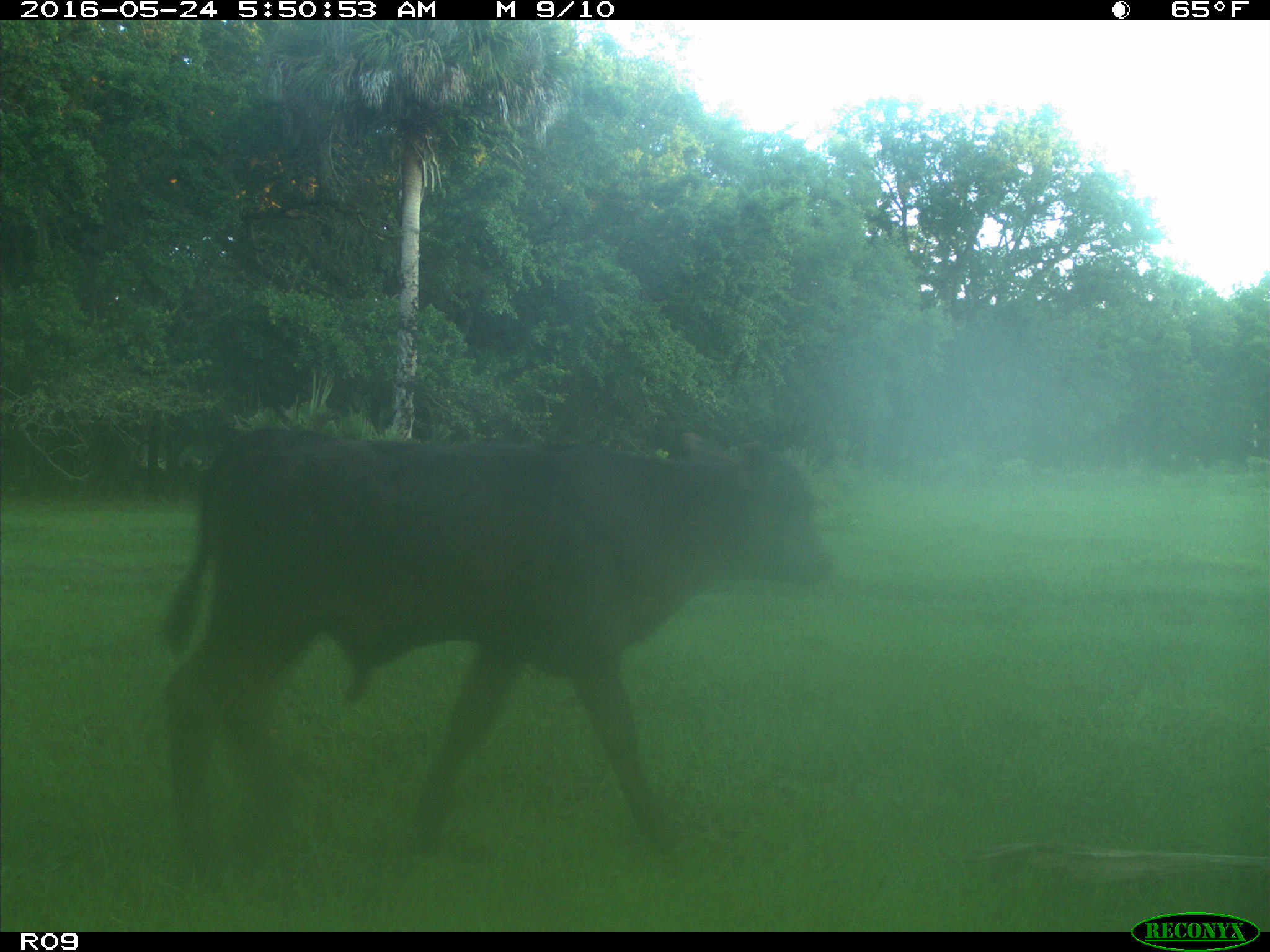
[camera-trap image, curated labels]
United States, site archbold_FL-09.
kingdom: Animalia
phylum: Chordata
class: Mammalia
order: Artiodactyla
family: Bovidae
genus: Bos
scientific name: Bos taurus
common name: domestic cow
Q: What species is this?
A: Bos taurus (domestic cow).